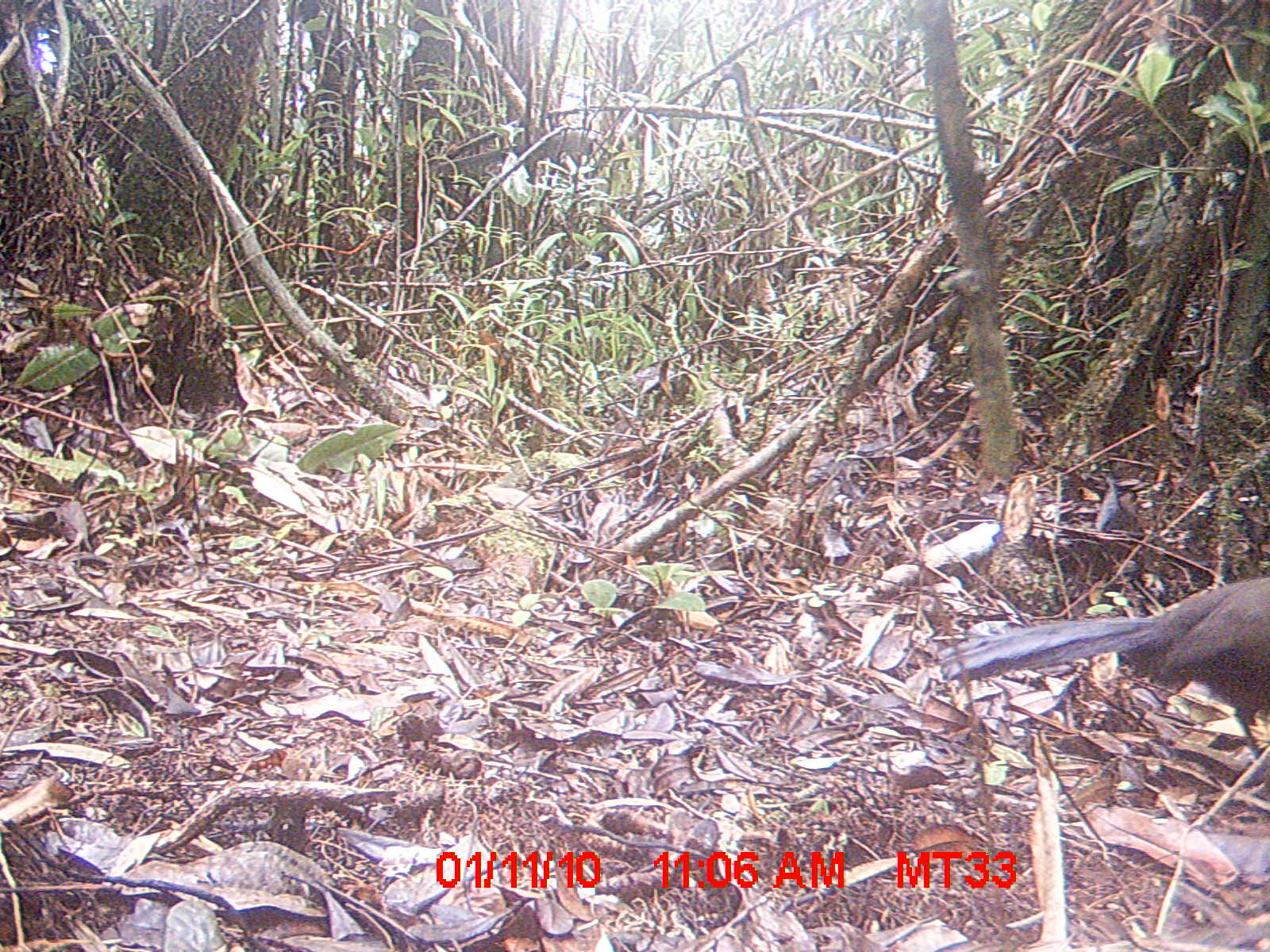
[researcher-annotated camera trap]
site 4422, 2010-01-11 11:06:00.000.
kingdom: Animalia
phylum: Chordata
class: Aves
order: Cuculiformes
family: Cuculidae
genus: Coua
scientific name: Coua serriana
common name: red-breasted coua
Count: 1.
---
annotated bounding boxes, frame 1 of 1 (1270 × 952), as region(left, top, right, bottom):
coua serriana: region(937, 571, 1270, 768)